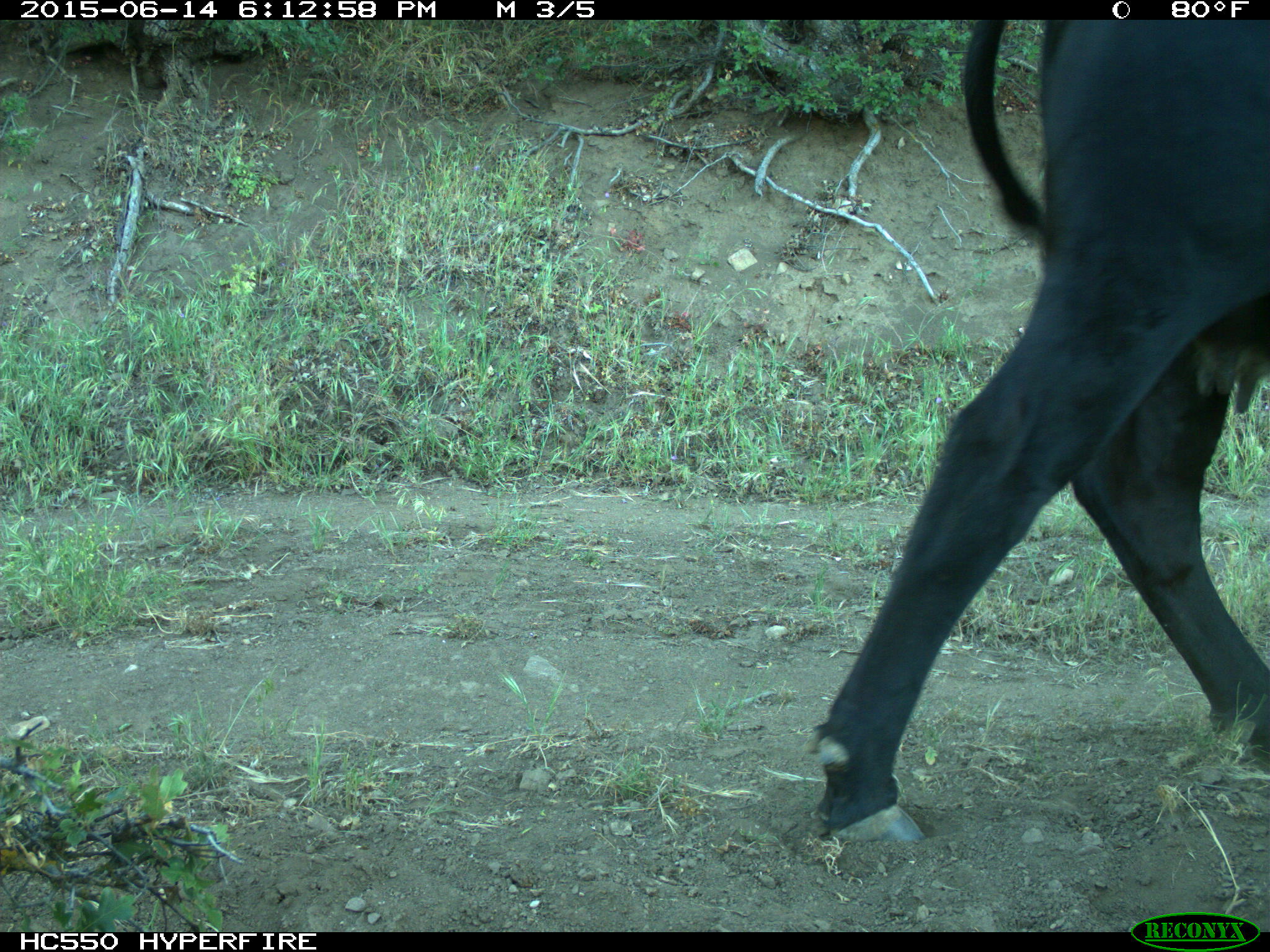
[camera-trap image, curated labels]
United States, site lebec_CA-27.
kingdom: Animalia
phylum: Chordata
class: Mammalia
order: Artiodactyla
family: Bovidae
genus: Bos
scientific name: Bos taurus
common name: domestic cow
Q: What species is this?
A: Bos taurus (domestic cow).